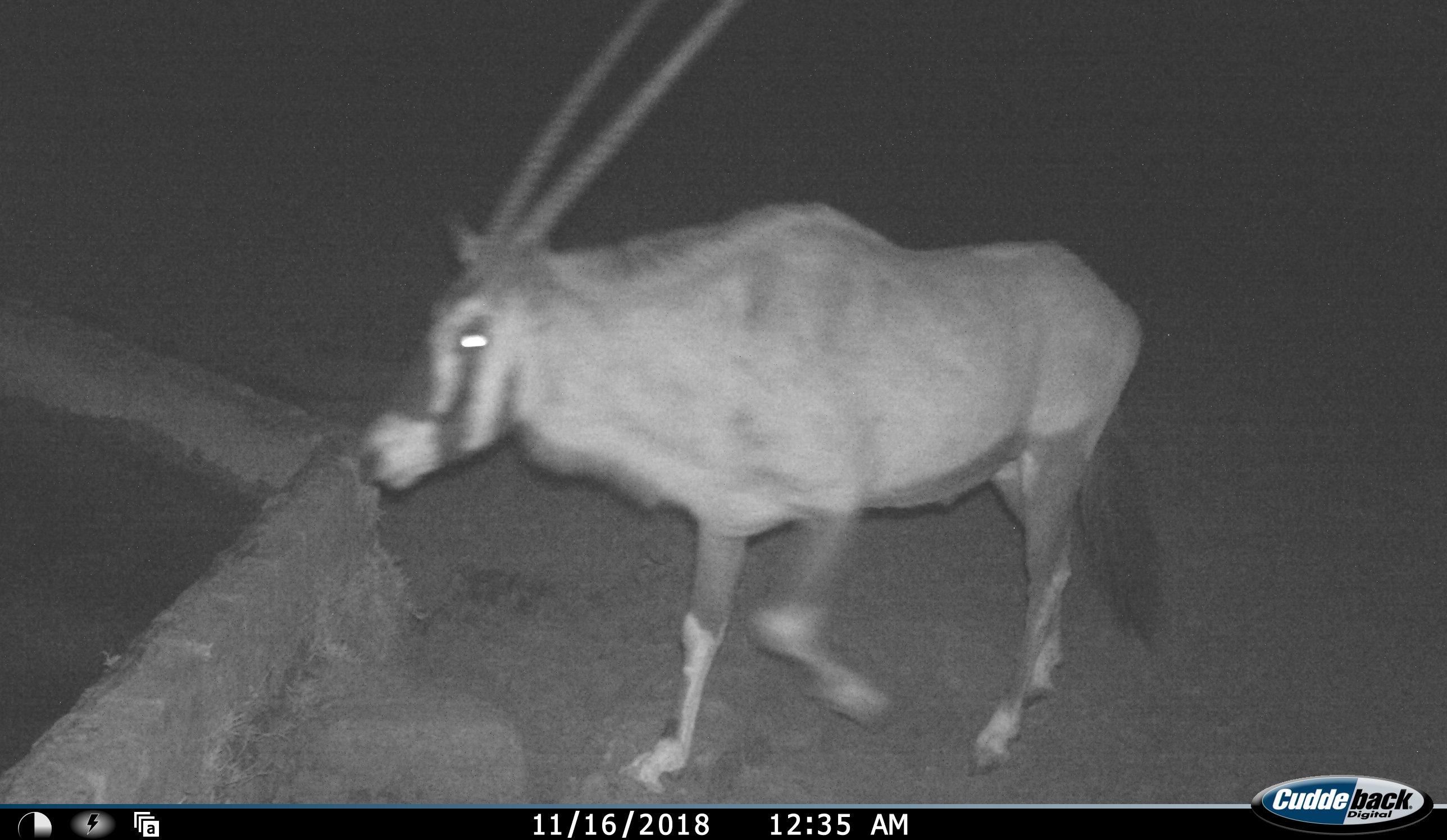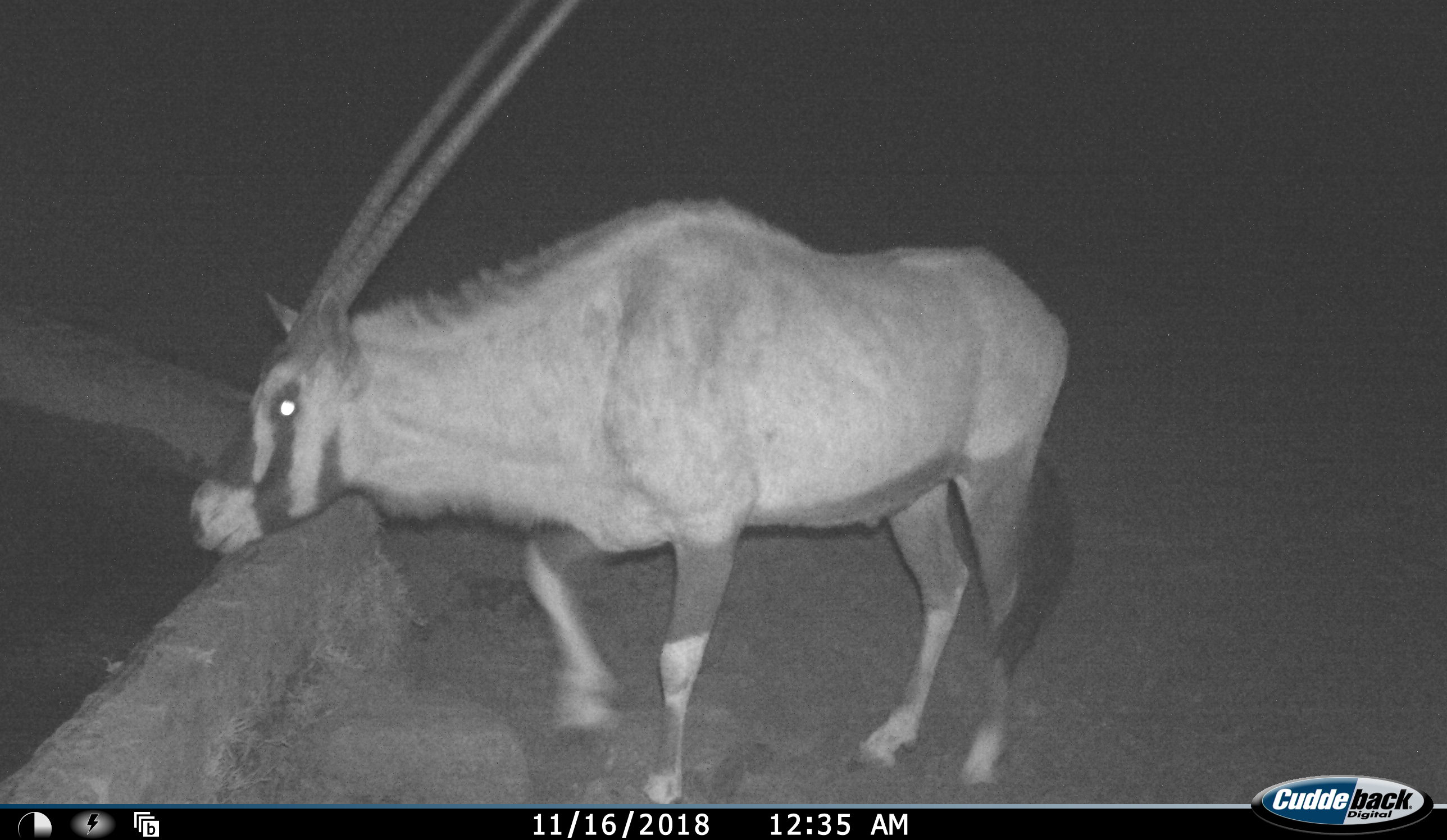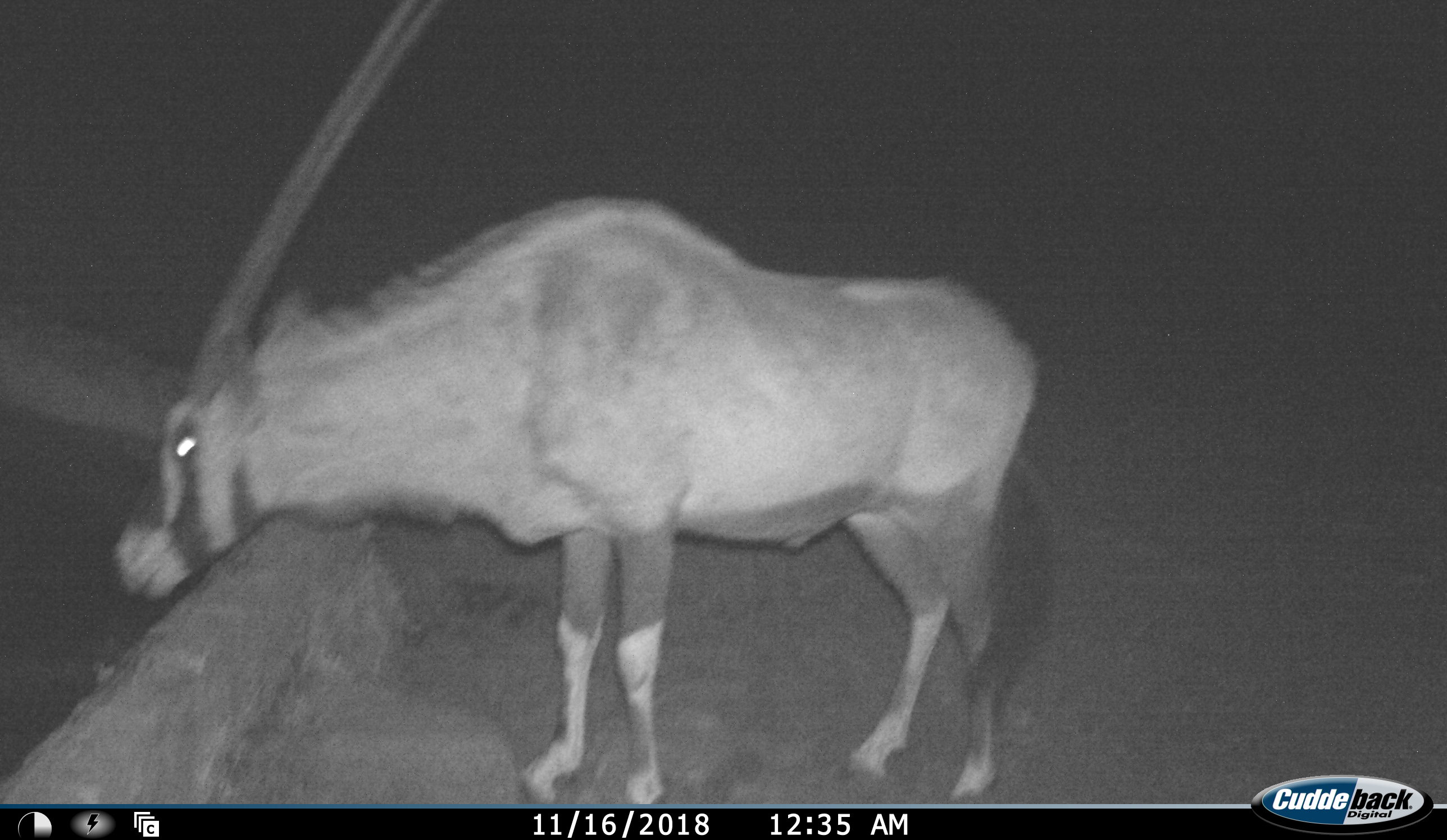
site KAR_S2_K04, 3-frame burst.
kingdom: Animalia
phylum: Chordata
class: Mammalia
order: Artiodactyla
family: Bovidae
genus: Oryx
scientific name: Oryx gazella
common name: gemsbok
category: oryx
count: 1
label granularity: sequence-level